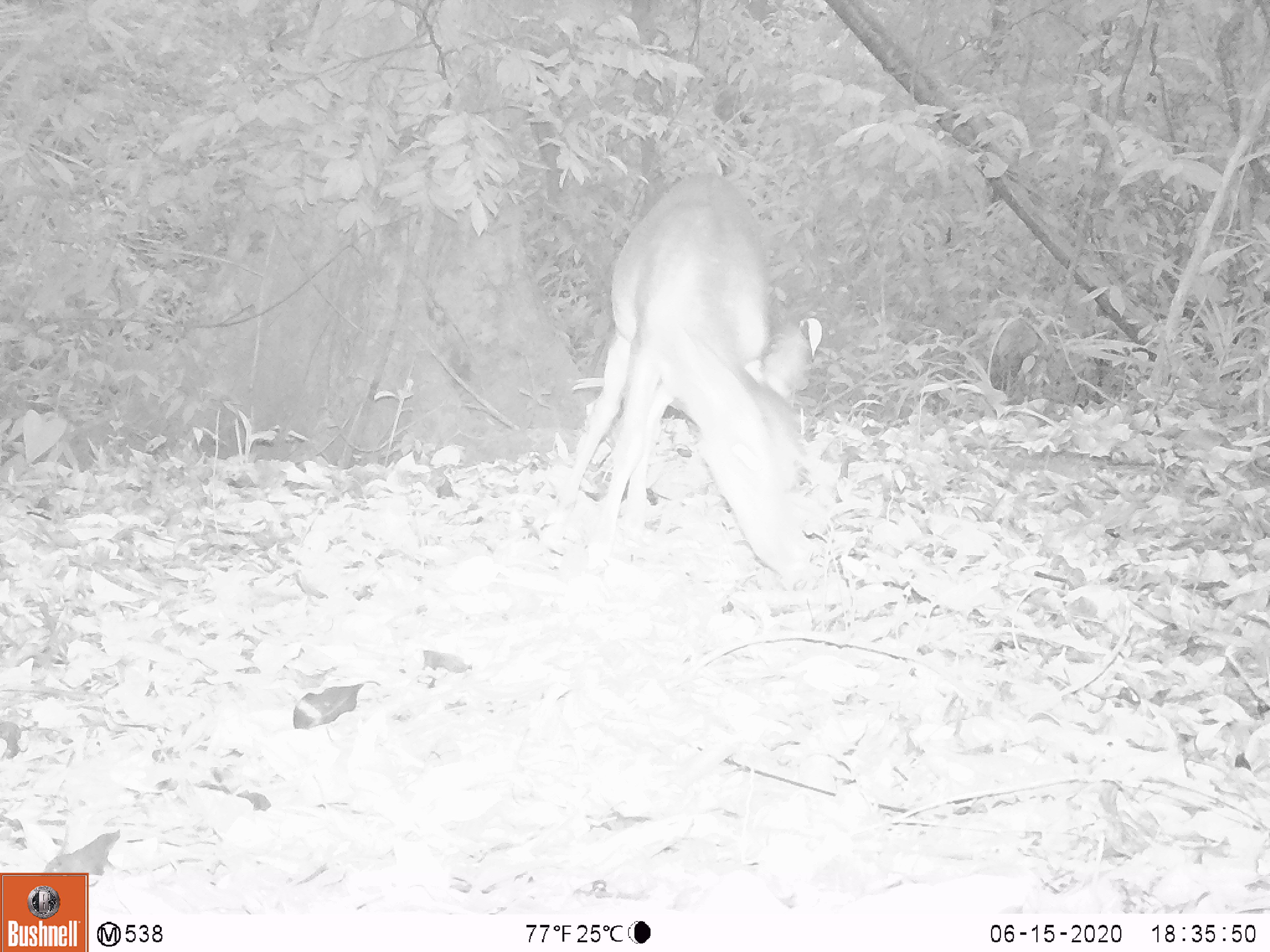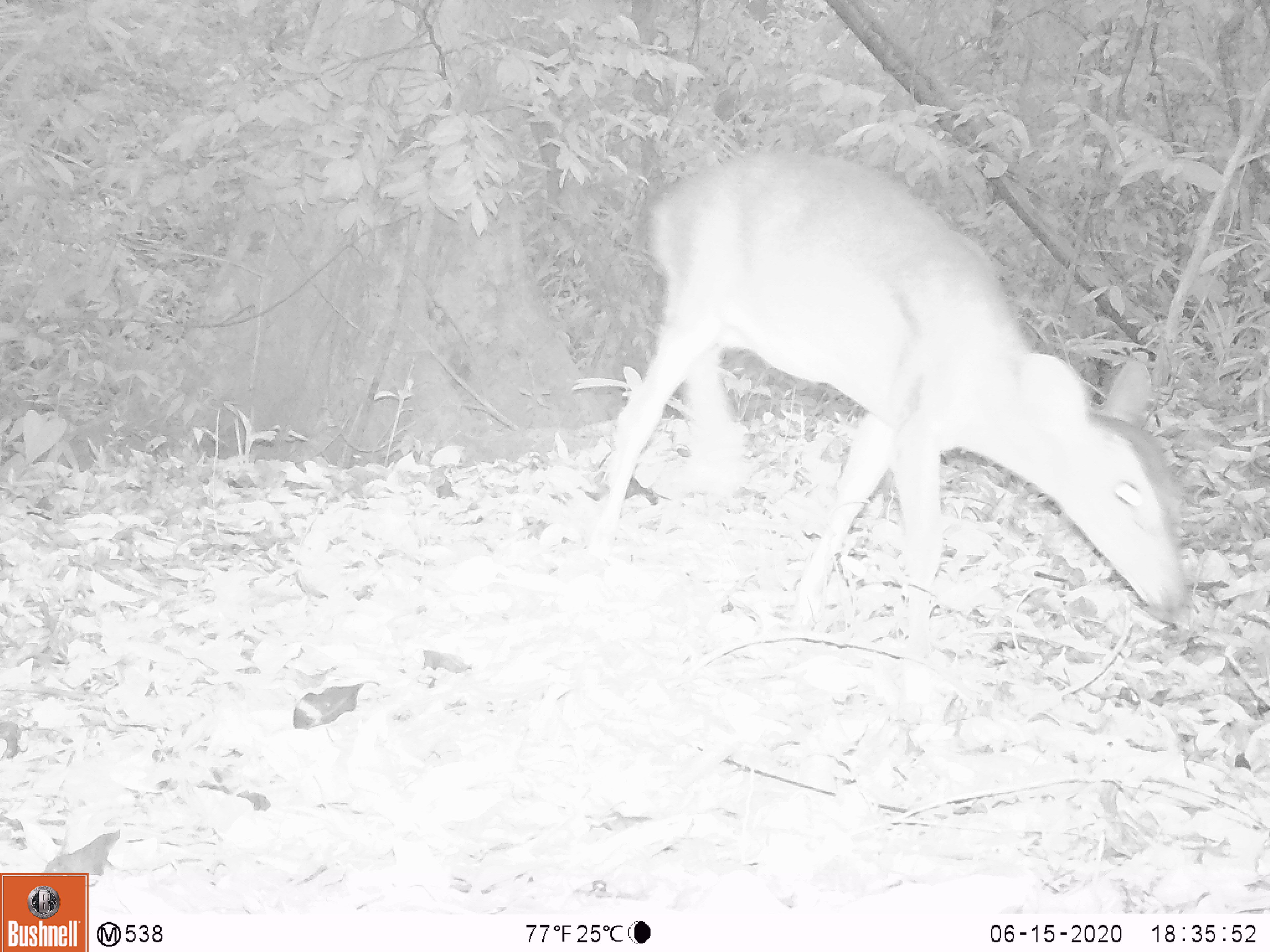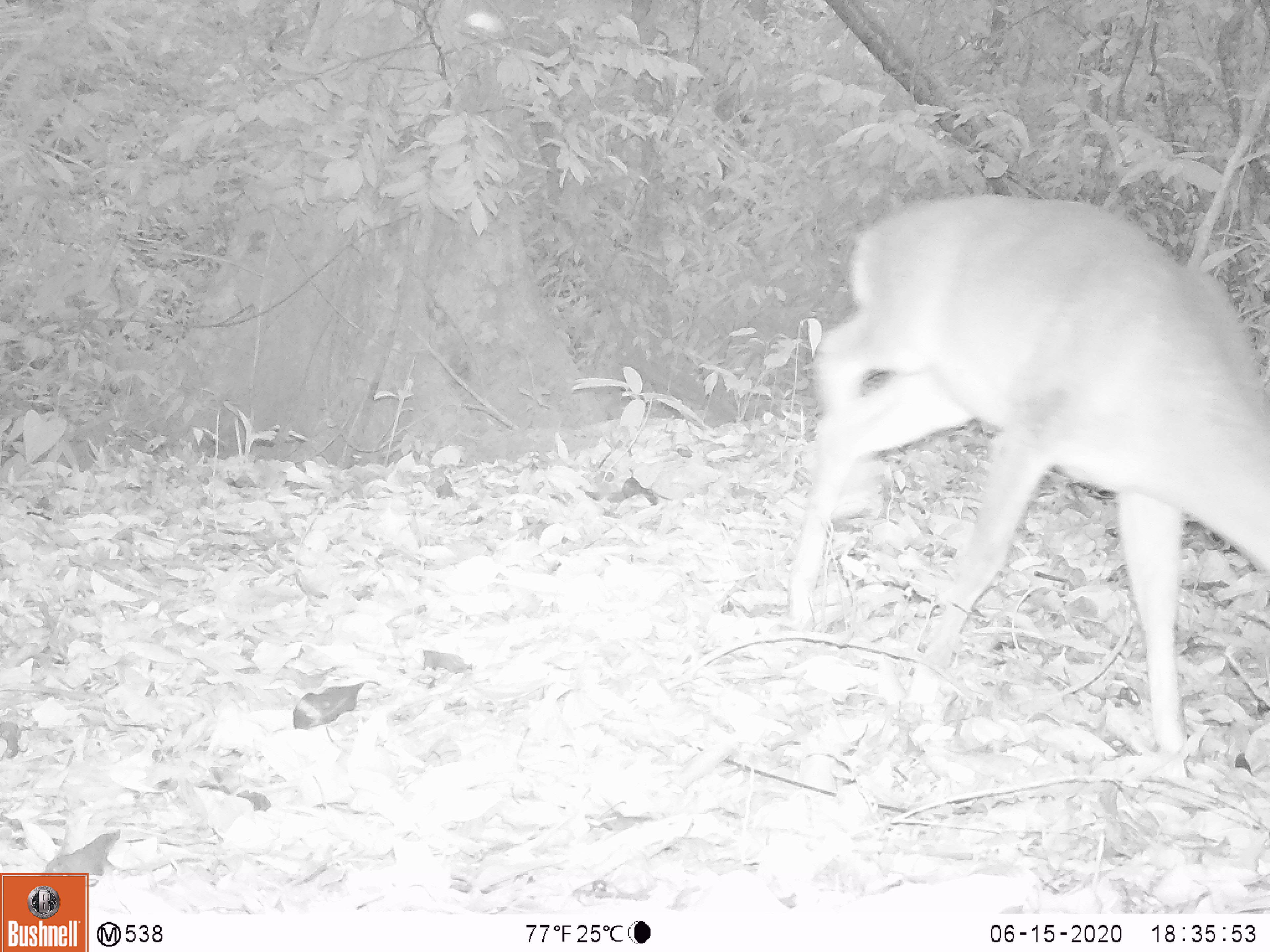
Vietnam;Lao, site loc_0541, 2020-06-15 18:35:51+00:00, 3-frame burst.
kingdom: Animalia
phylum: Chordata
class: Mammalia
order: Artiodactyla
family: Cervidae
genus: Muntiacus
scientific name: Muntiacus vuquangensis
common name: large-antlered muntjac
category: large antlered muntjac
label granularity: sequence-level